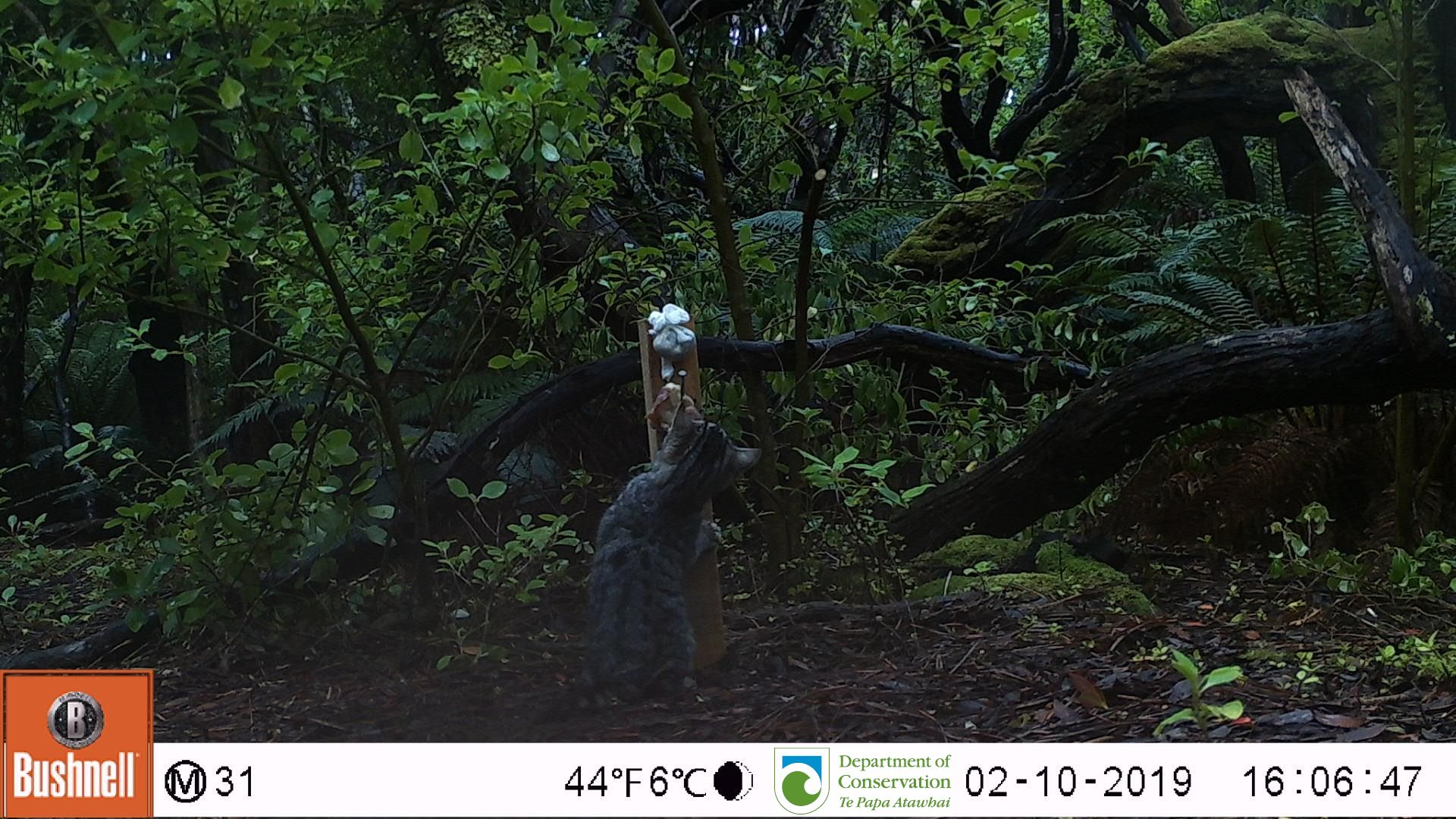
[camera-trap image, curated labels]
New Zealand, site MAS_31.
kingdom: Animalia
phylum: Chordata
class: Mammalia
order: Carnivora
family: Felidae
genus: Felis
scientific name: Felis catus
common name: domestic cat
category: cat